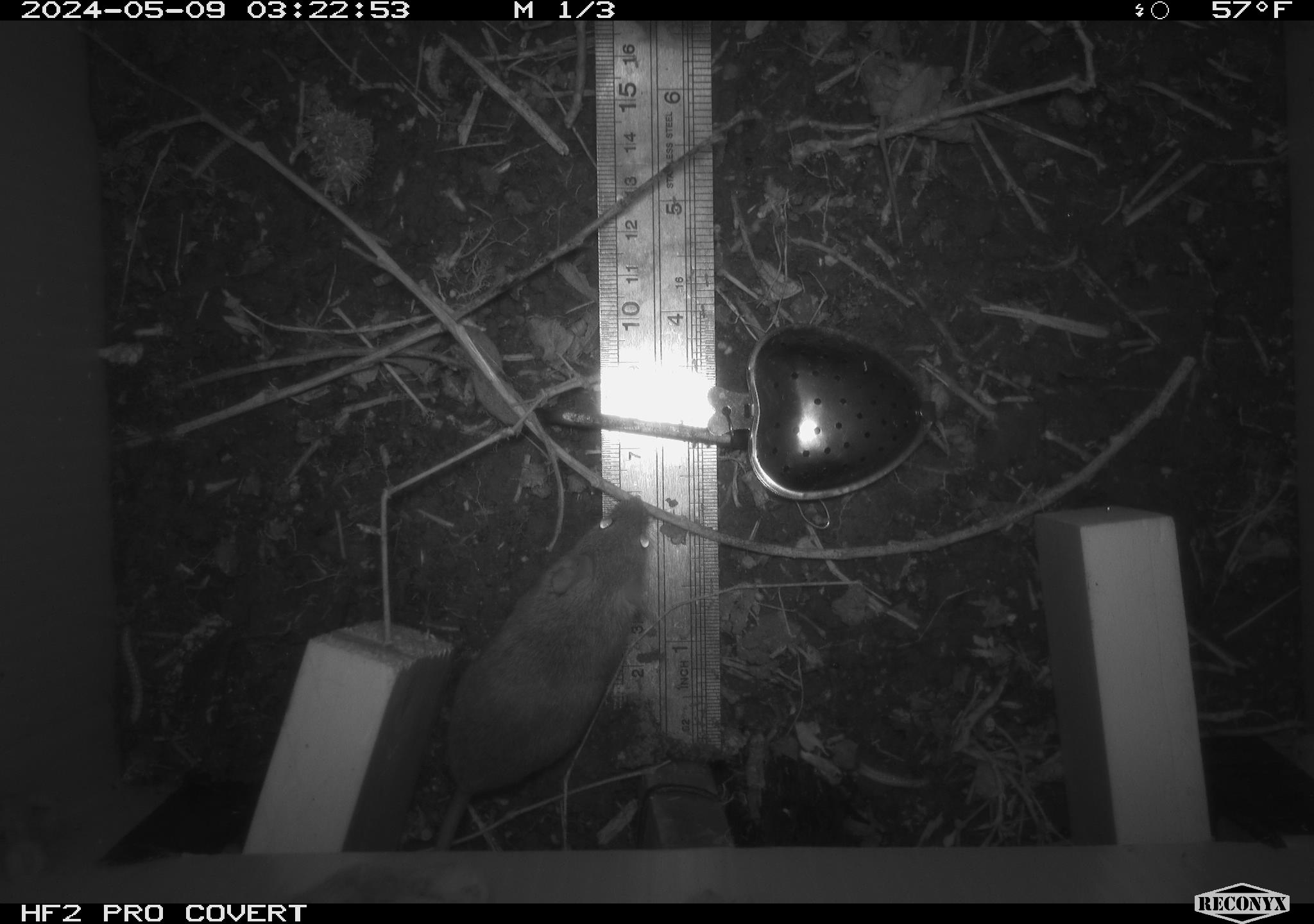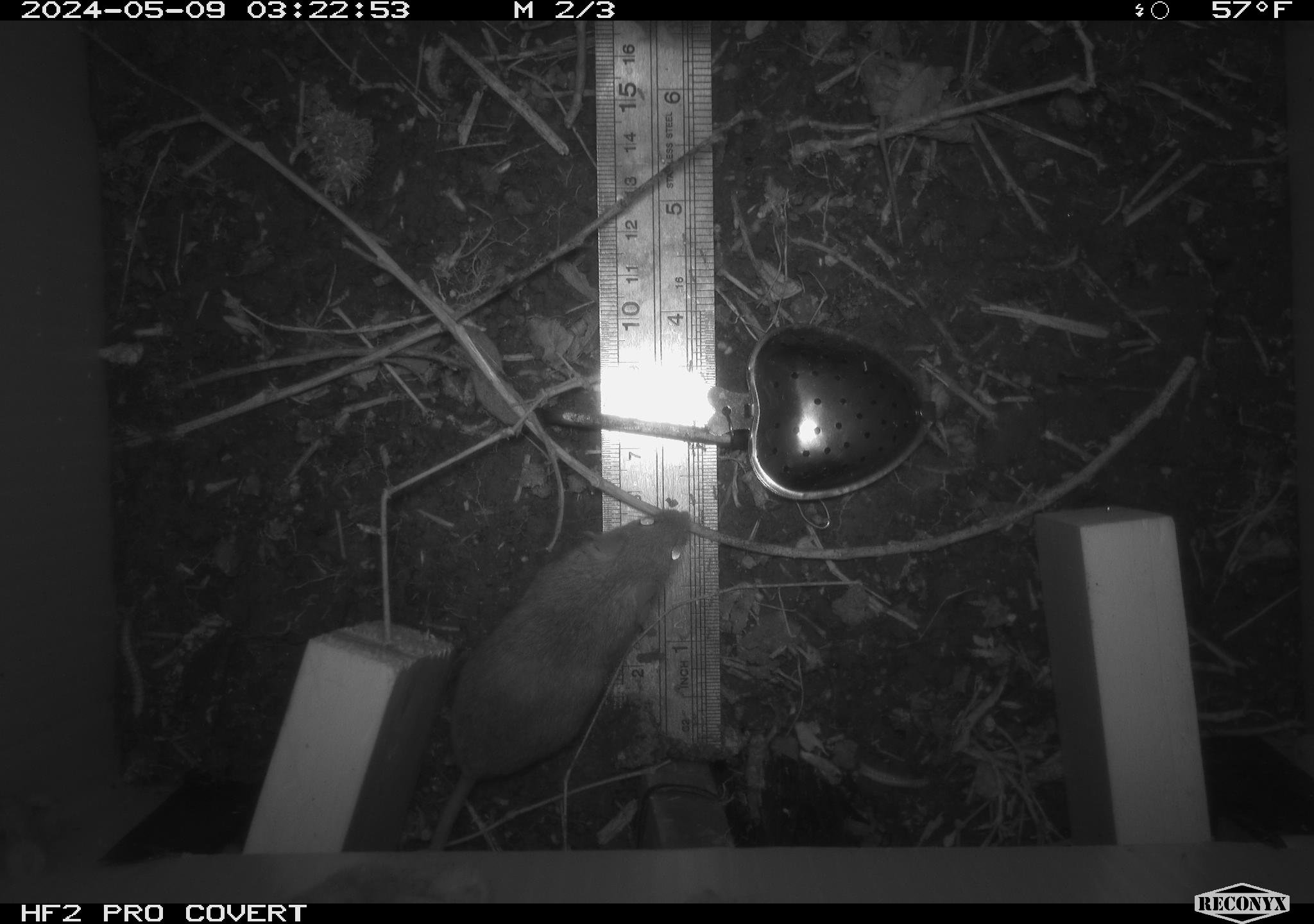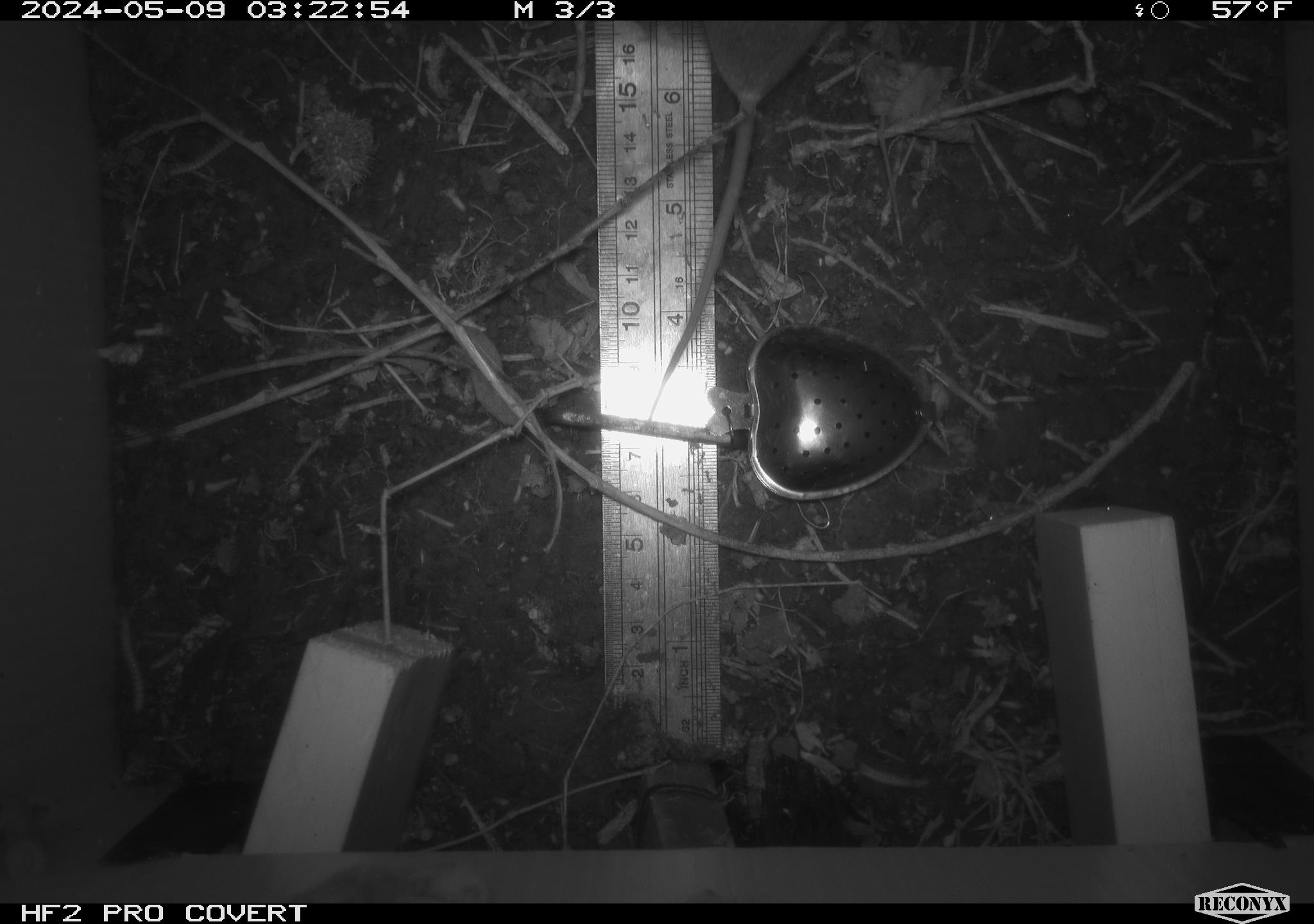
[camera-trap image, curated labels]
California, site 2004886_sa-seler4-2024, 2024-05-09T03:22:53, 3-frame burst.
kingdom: Animalia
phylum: Chordata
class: Mammalia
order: Rodentia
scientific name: Rodentia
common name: mouse species